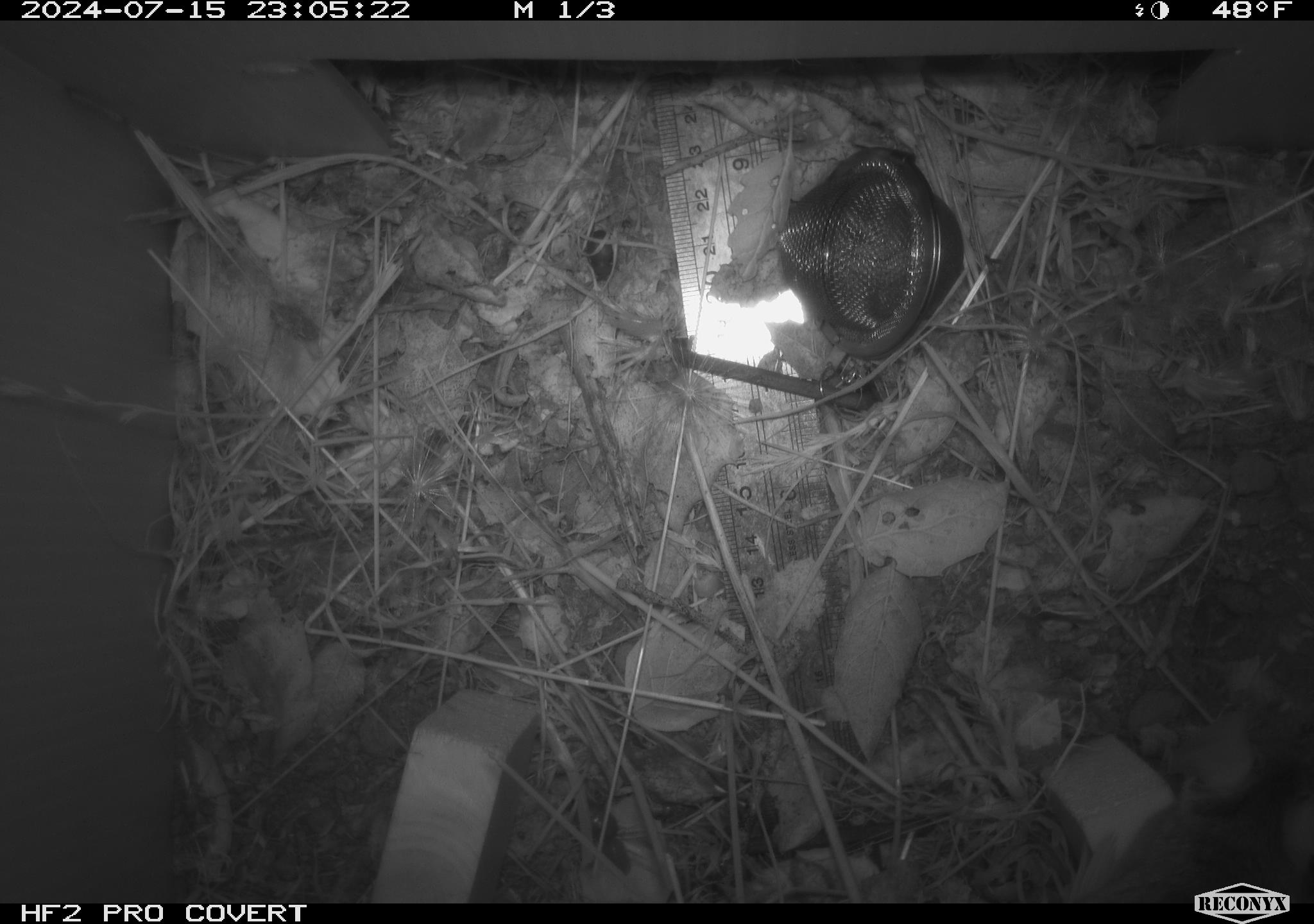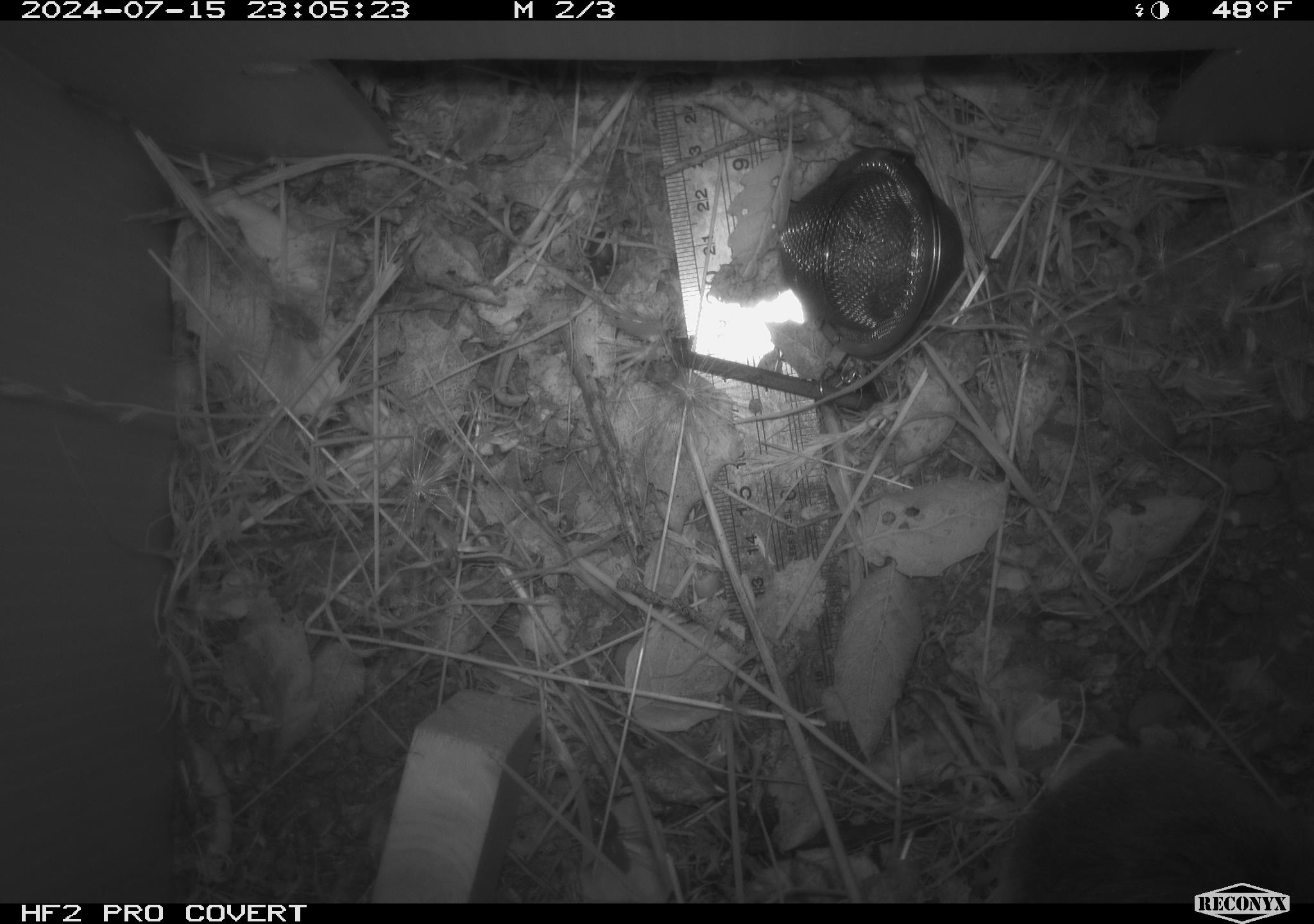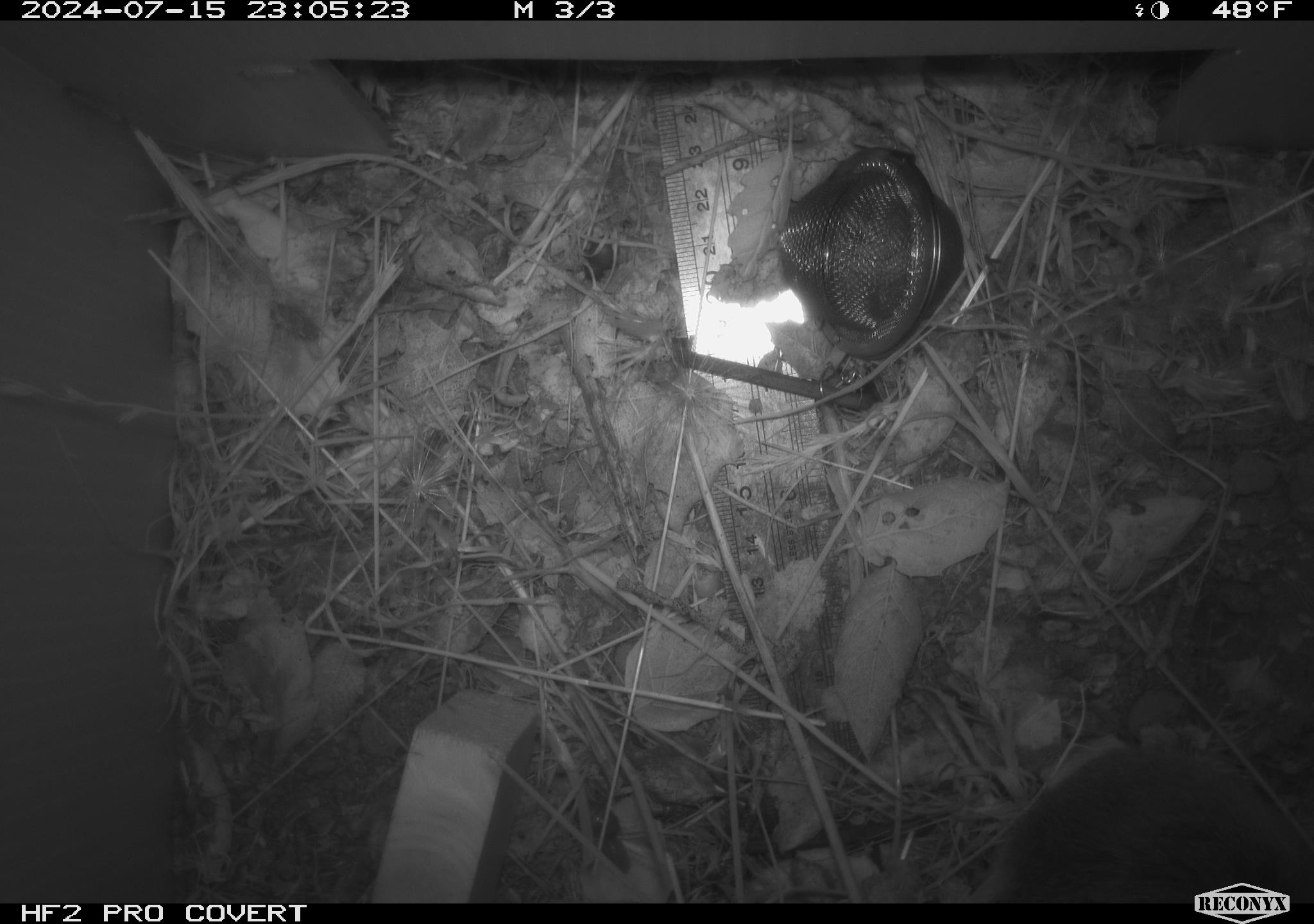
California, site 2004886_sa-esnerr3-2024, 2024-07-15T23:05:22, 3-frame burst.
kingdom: Animalia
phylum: Chordata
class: Mammalia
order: Rodentia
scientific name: Rodentia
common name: rodent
Rodent (Rodentia).